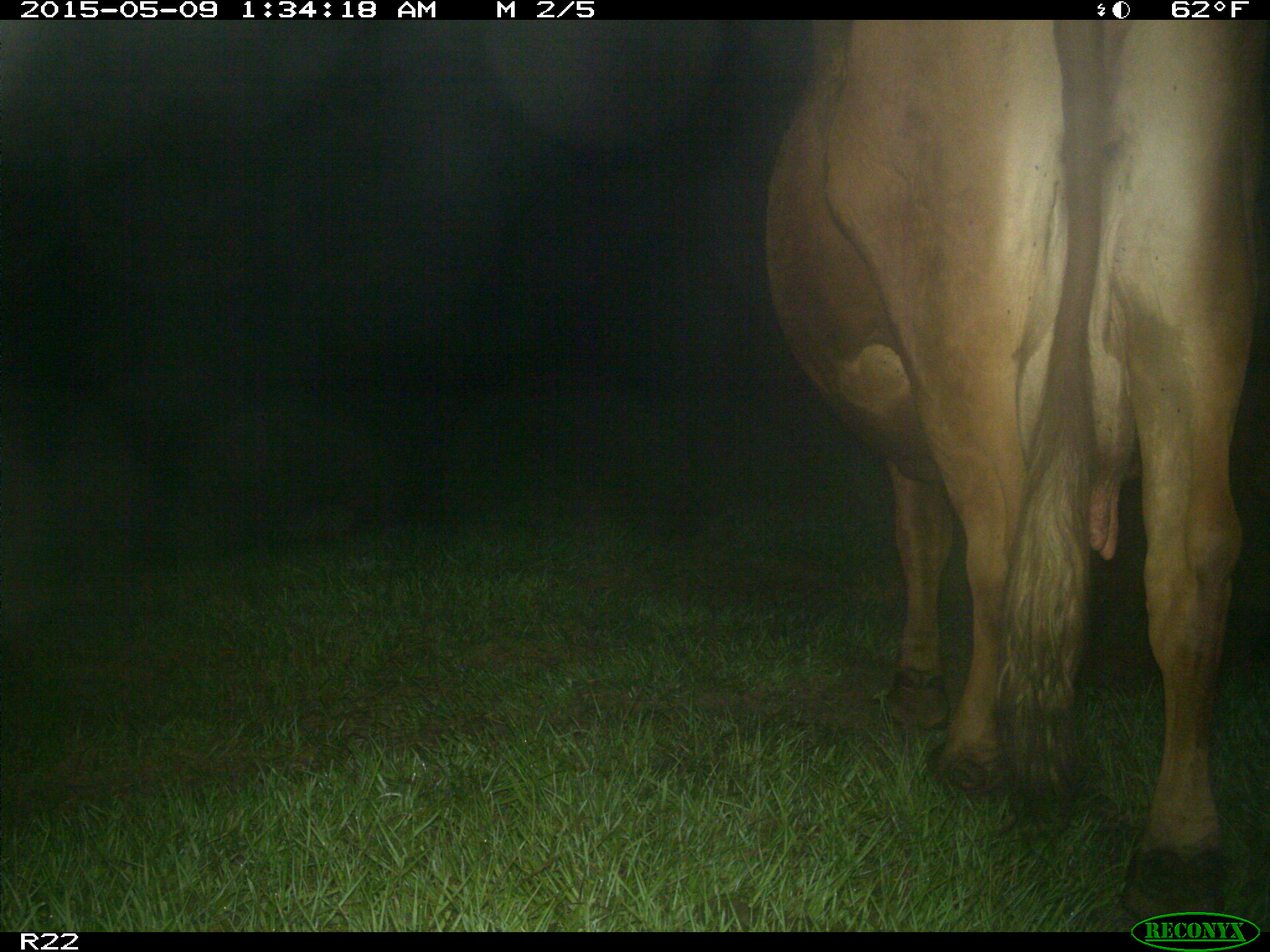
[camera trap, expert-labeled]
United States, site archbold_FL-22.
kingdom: Animalia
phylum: Chordata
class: Mammalia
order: Artiodactyla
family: Bovidae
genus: Bos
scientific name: Bos taurus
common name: domestic cow